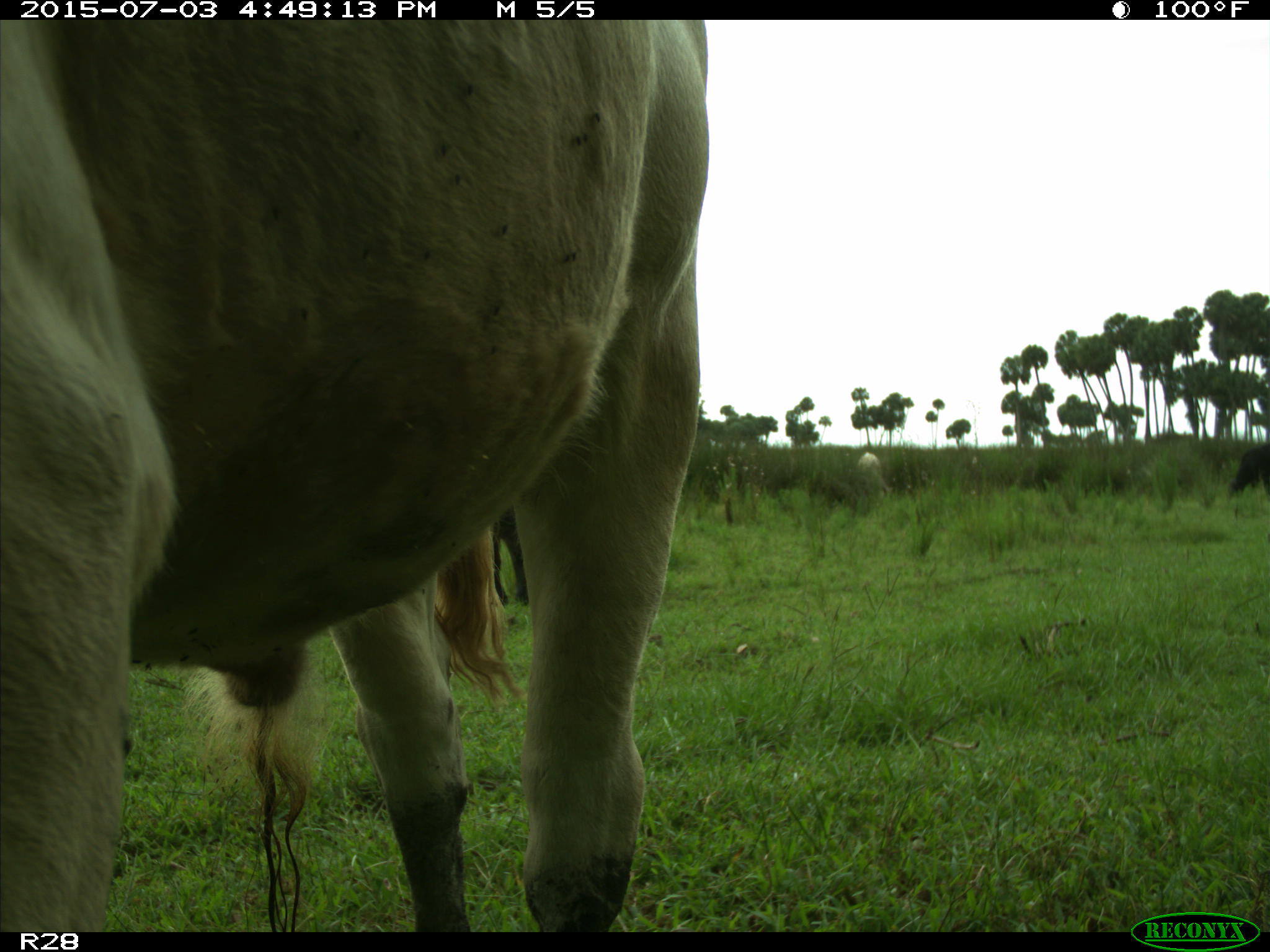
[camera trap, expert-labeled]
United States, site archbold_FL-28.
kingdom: Animalia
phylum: Chordata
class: Mammalia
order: Artiodactyla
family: Bovidae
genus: Bos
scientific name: Bos taurus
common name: domestic cow